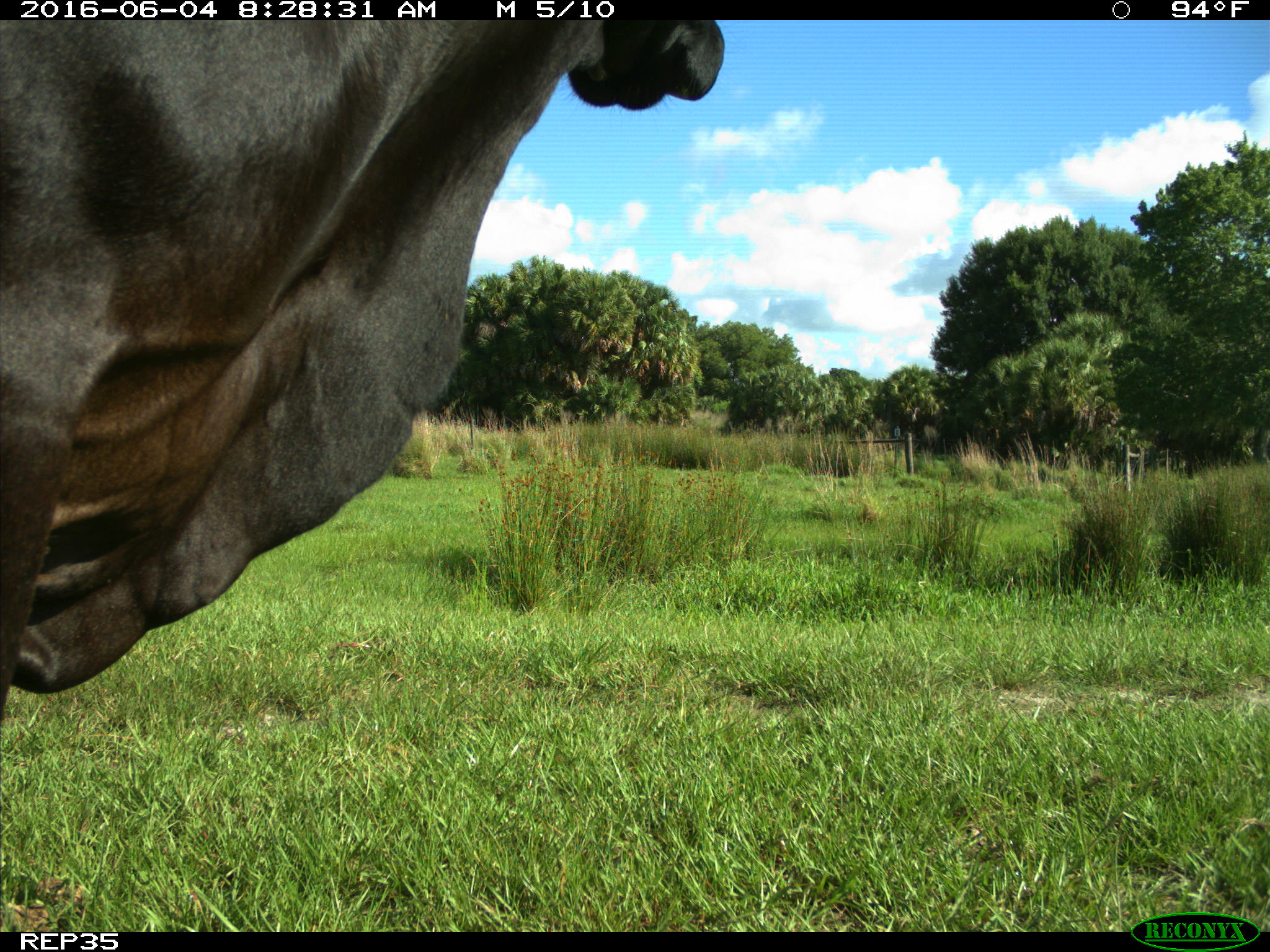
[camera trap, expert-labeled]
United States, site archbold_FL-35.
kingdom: Animalia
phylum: Chordata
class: Mammalia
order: Artiodactyla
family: Bovidae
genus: Bos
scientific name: Bos taurus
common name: domestic cow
Bos taurus (domestic cow).